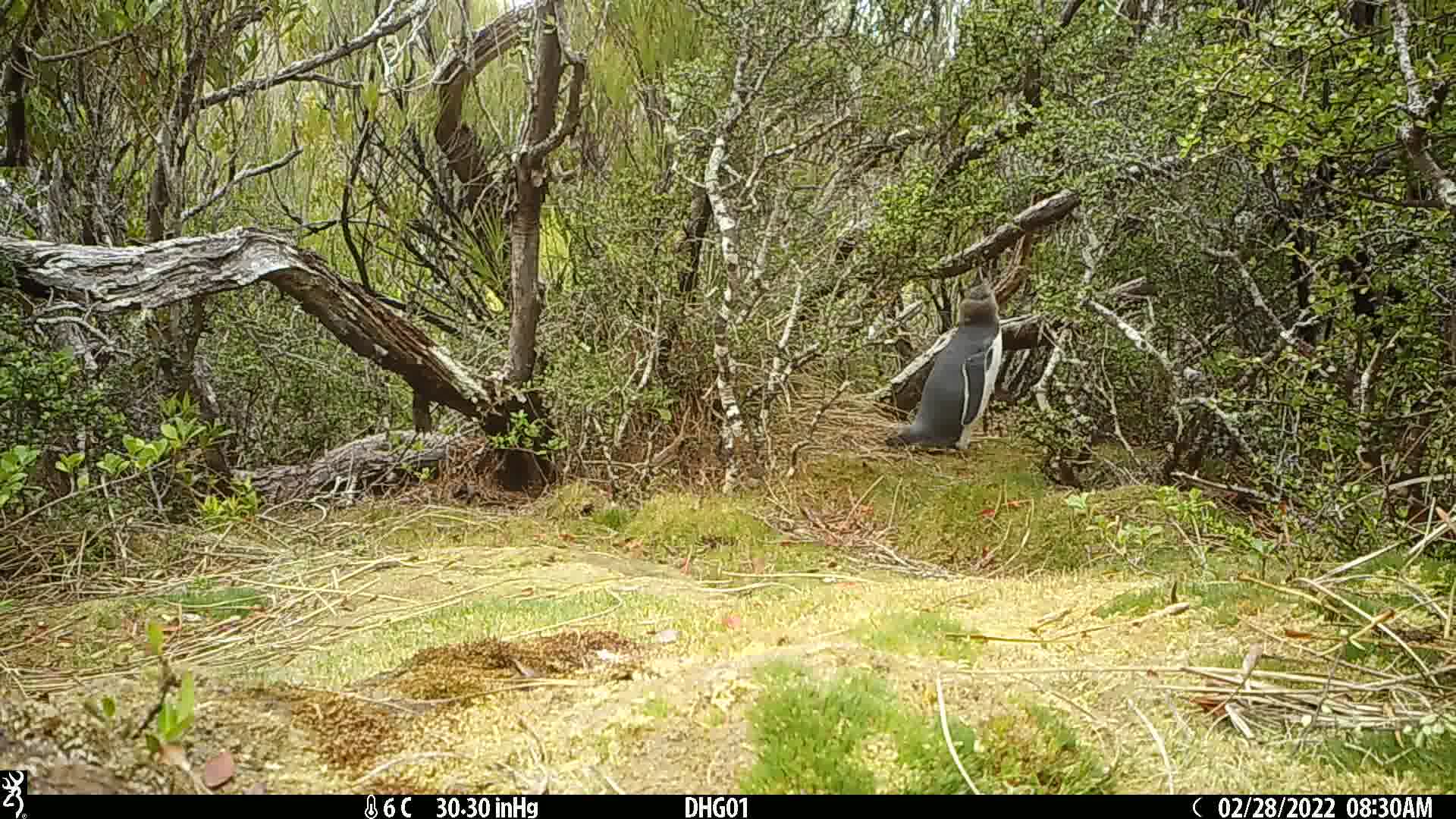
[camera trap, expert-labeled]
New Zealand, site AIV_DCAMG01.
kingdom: Animalia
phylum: Chordata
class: Aves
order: Sphenisciformes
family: Spheniscidae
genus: Megadyptes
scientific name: Megadyptes antipodes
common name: yellow-eyed penguin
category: yellow eyed penguin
Yellow eyed penguin (yellow-eyed penguin) (Megadyptes antipodes).